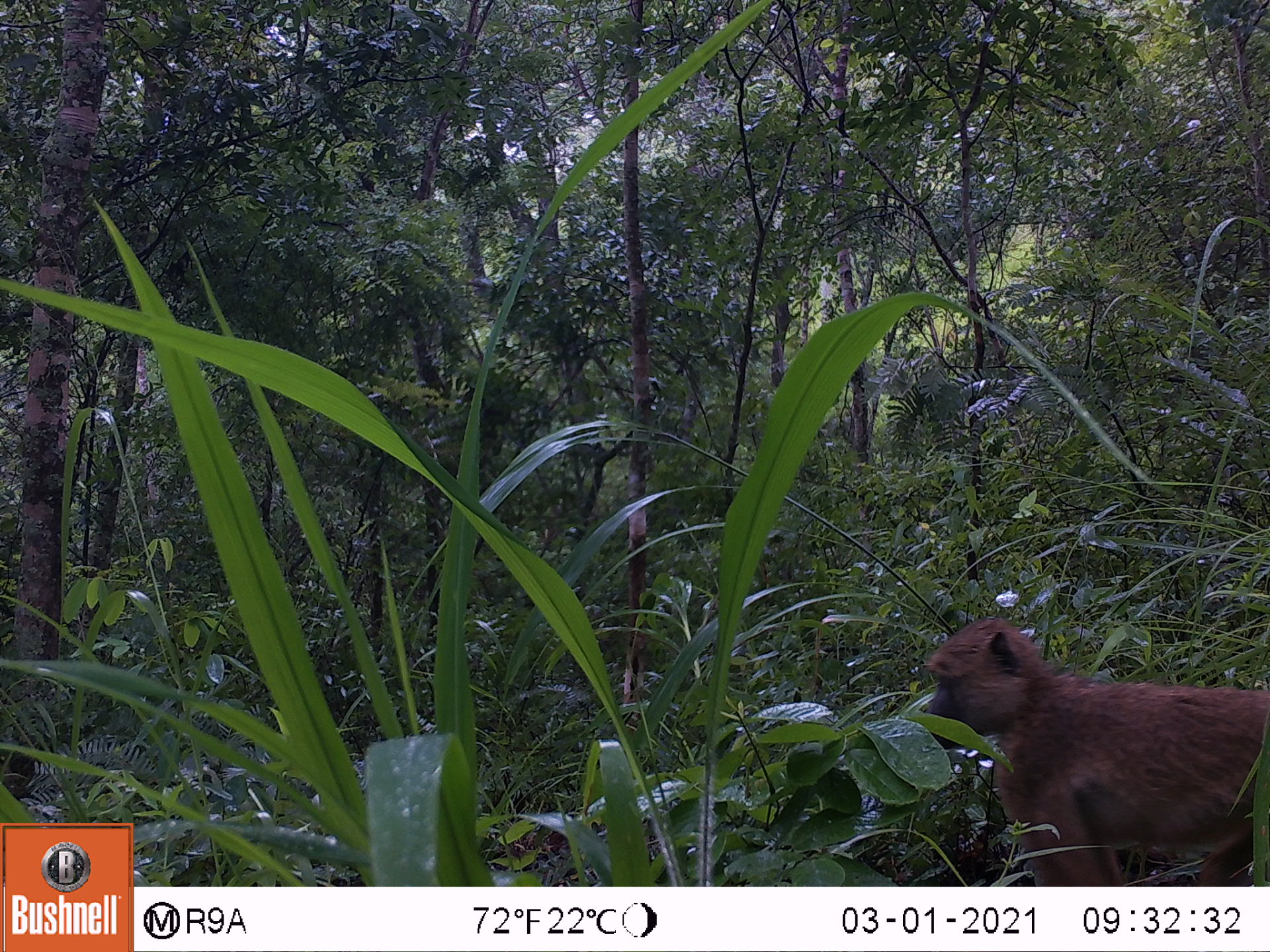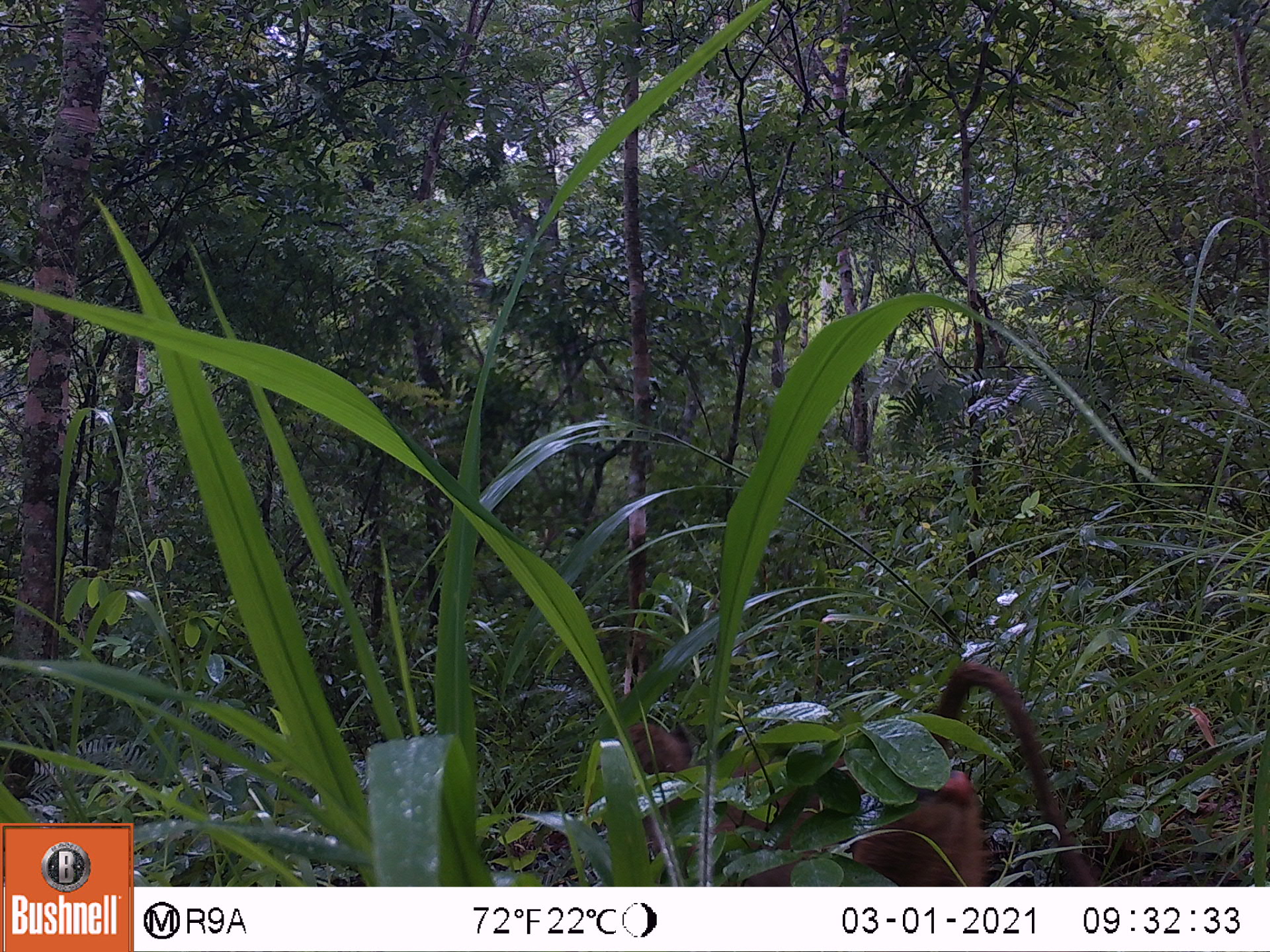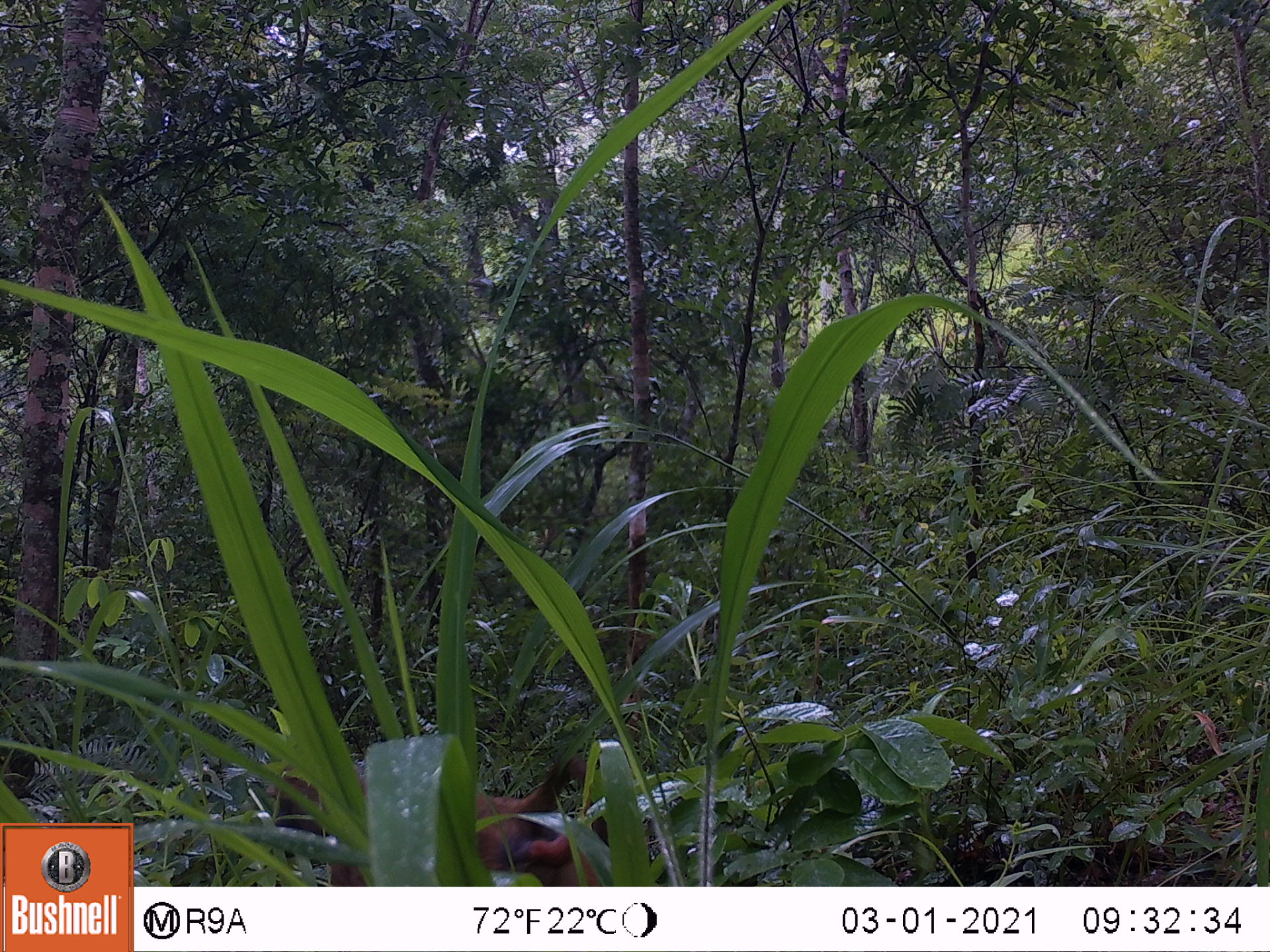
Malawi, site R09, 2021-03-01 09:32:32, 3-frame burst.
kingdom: Animalia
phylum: Chordata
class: Mammalia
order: Primates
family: Cercopithecidae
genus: Papio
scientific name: Papio cynocephalus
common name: yellow baboon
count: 1